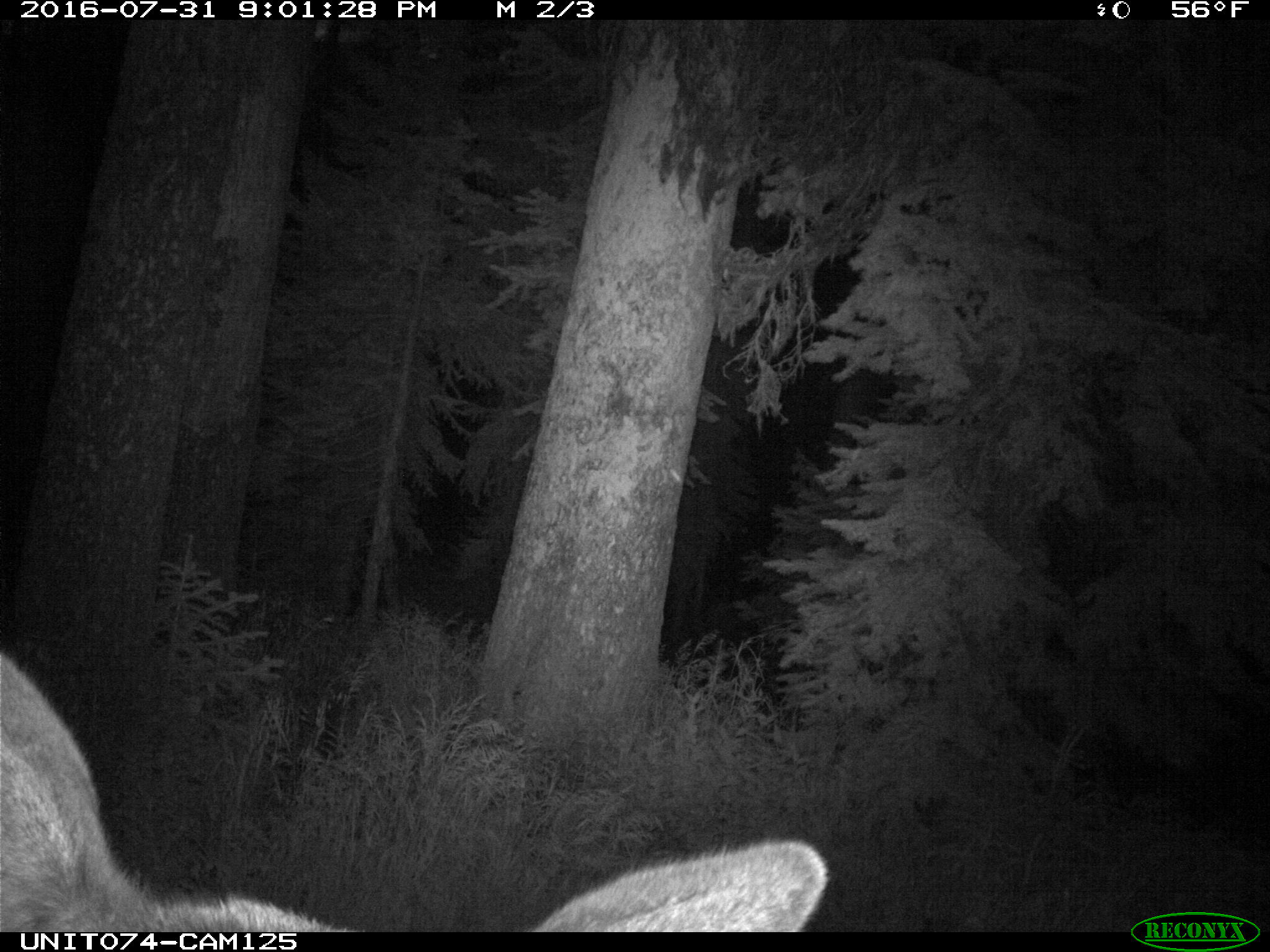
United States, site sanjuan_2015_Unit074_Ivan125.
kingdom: Animalia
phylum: Chordata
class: Mammalia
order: Artiodactyla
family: Cervidae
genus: Cervus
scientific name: Cervus elaphus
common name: red deer